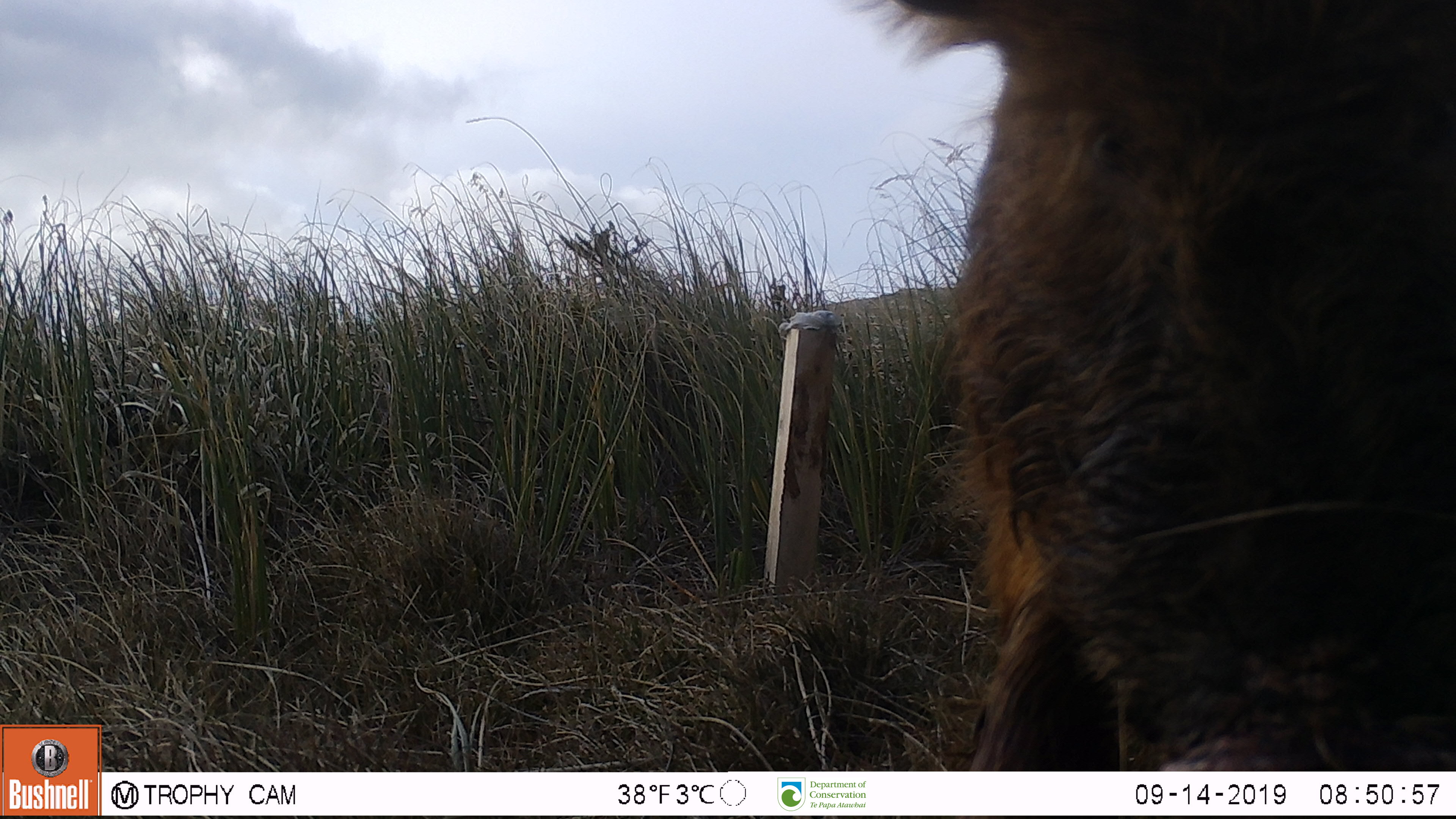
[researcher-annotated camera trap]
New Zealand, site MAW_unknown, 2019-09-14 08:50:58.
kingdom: Animalia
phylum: Chordata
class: Mammalia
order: Artiodactyla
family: Suidae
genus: Sus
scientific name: Sus scrofa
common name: pig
Pig (Sus scrofa).